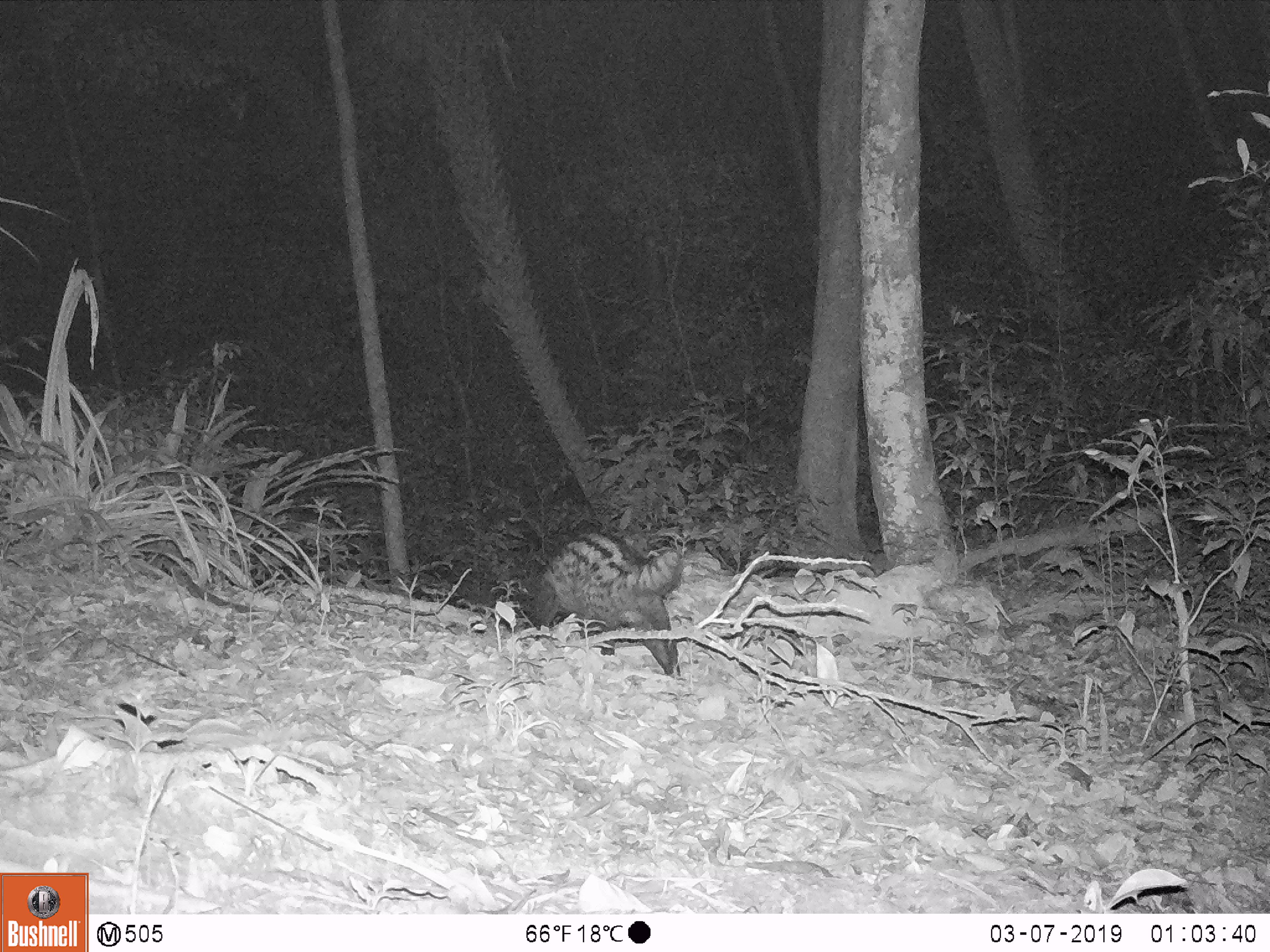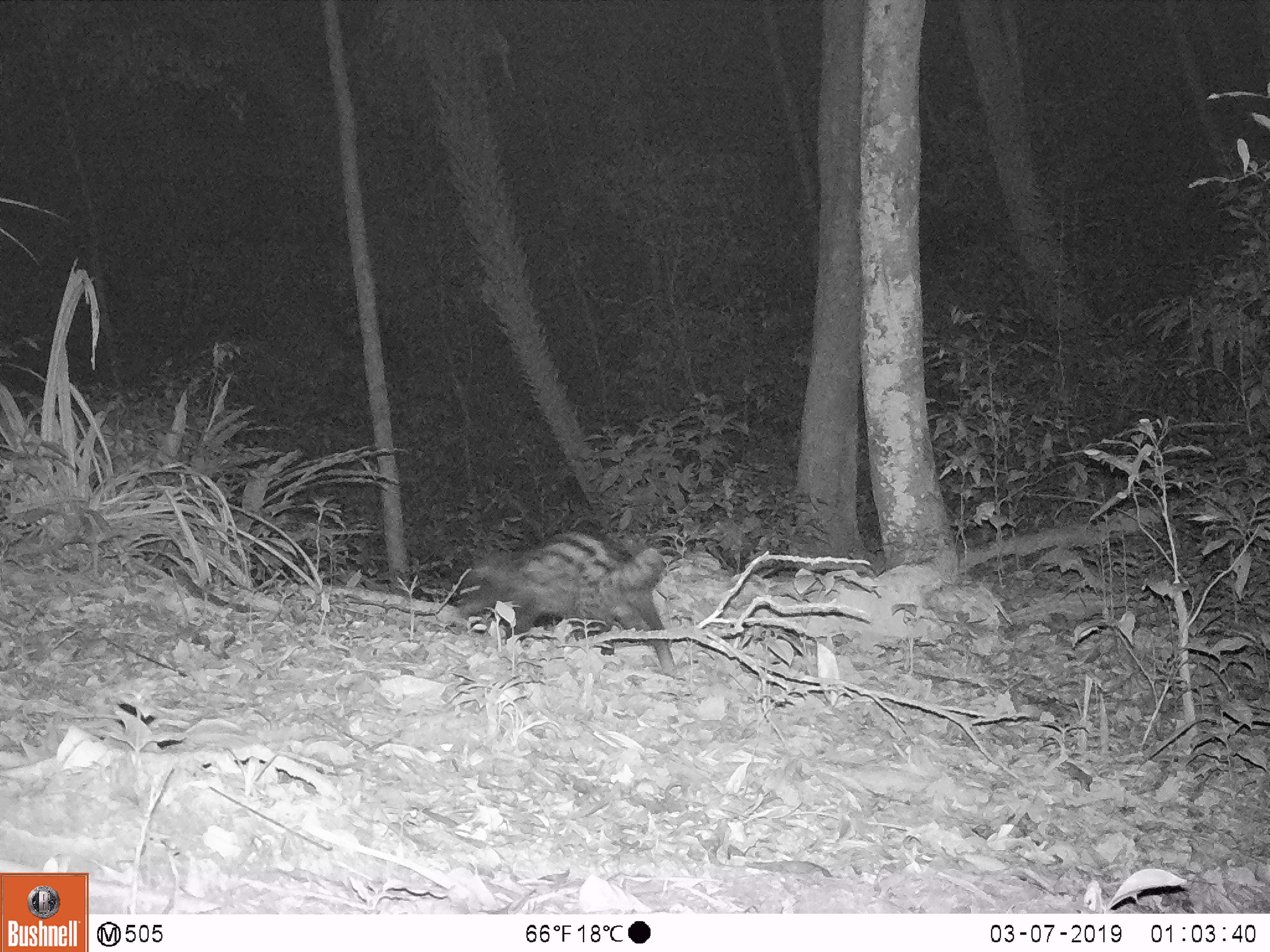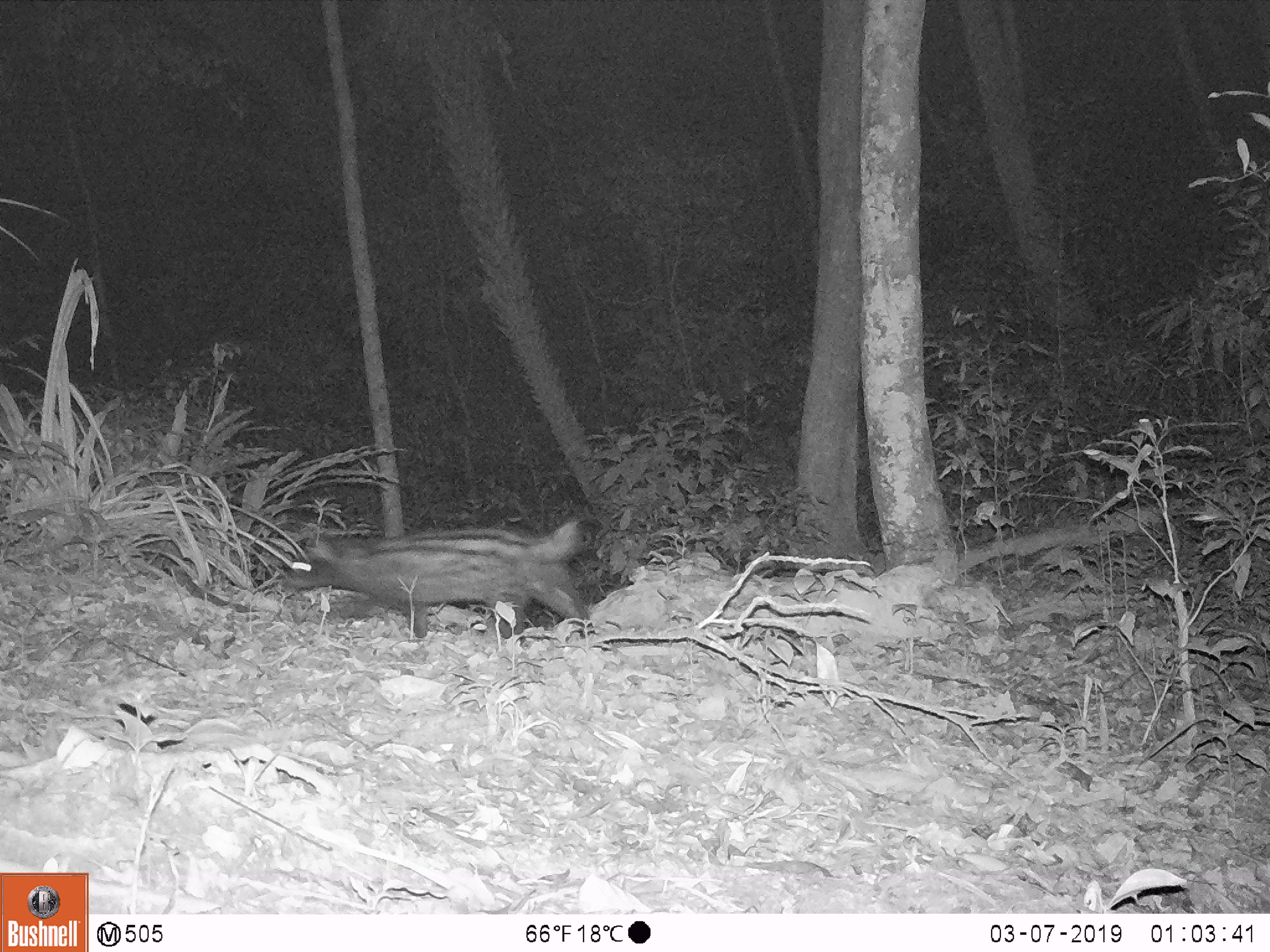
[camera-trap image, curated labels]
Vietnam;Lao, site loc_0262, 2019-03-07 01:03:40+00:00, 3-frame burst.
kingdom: Animalia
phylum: Chordata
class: Mammalia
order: Carnivora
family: Viverridae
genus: Paradoxurus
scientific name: Paradoxurus hermaphroditus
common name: common palm civet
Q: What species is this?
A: Common palm civet (Paradoxurus hermaphroditus).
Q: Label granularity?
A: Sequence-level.